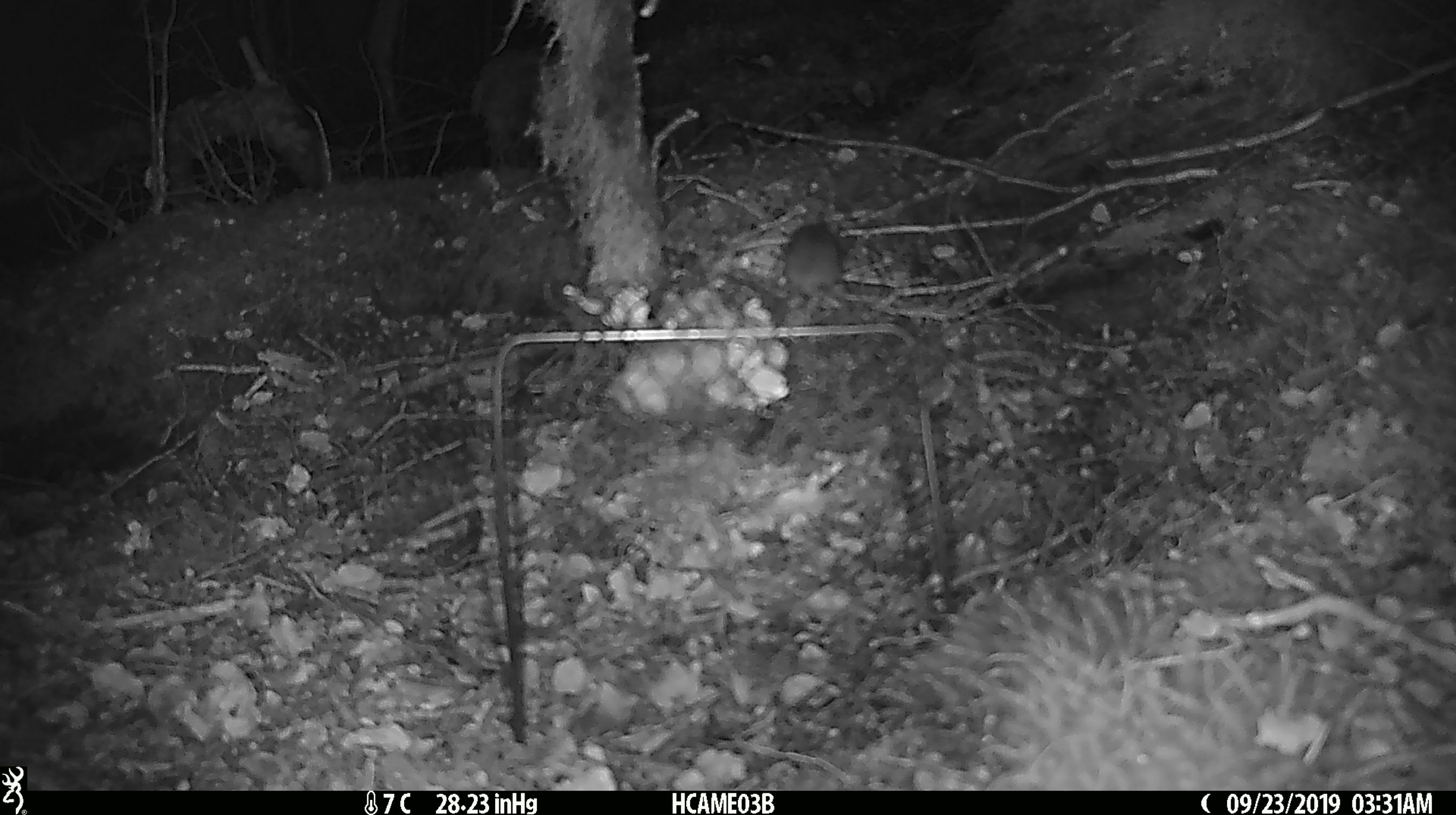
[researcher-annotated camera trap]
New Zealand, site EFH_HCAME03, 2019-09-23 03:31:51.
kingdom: Animalia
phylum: Chordata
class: Mammalia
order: Rodentia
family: Muridae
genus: Mus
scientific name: Mus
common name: mouse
Mouse (Mus).